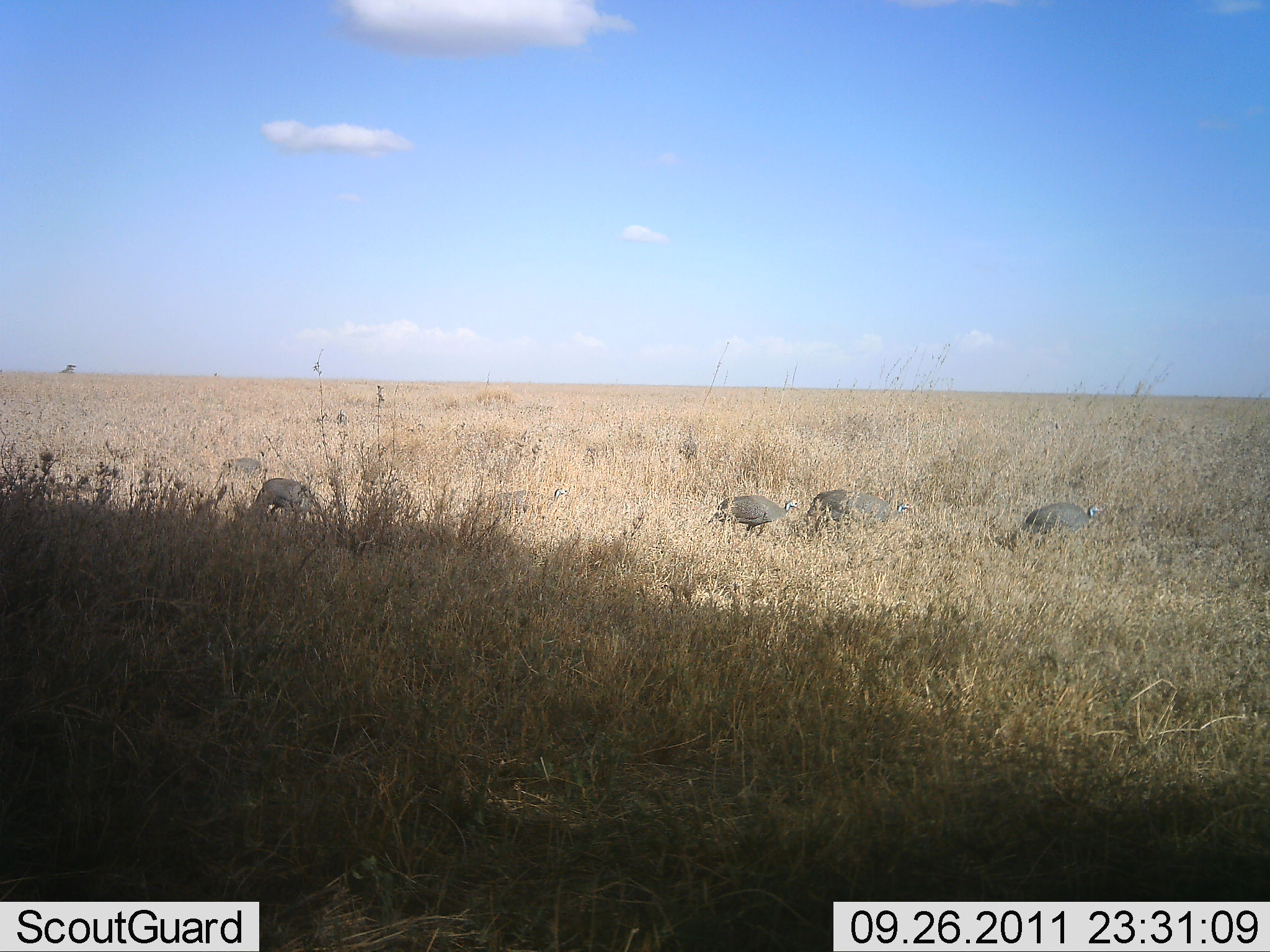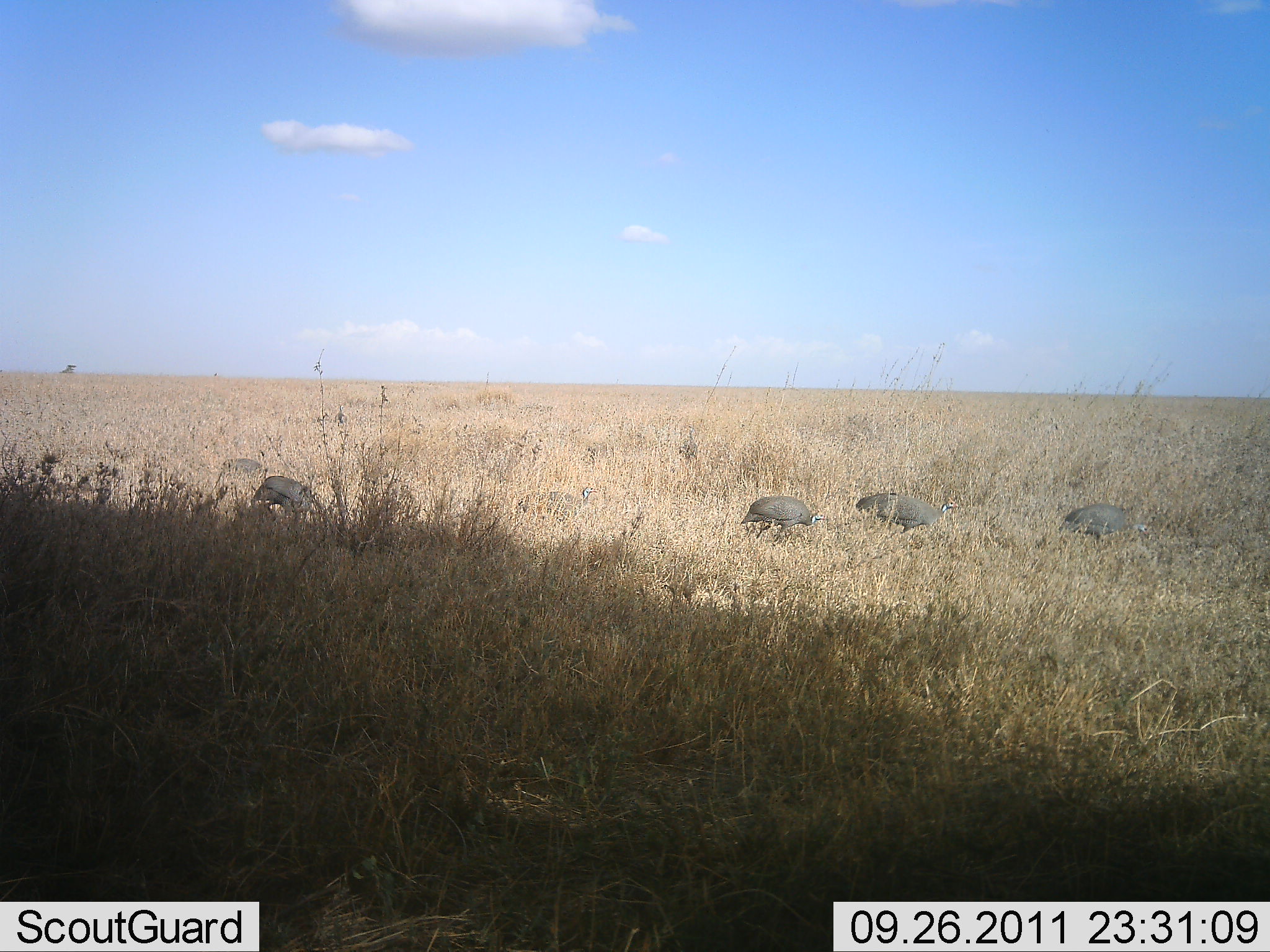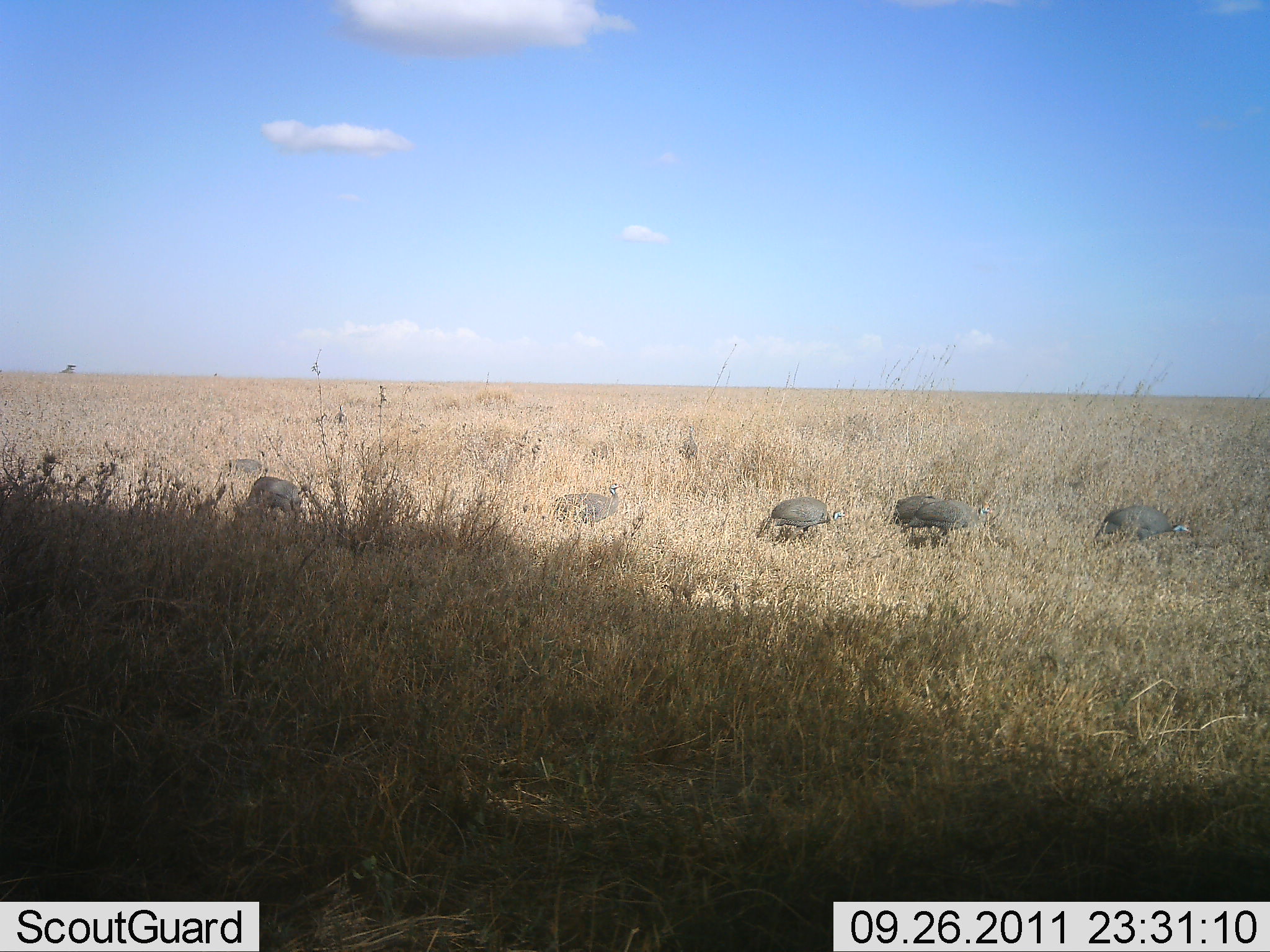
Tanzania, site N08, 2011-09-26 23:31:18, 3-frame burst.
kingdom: Animalia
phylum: Chordata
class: Aves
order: Galliformes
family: Numididae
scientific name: Numididae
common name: guinea fowl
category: guineafowl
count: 6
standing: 0%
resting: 0%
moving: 71%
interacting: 0%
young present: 0%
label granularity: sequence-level